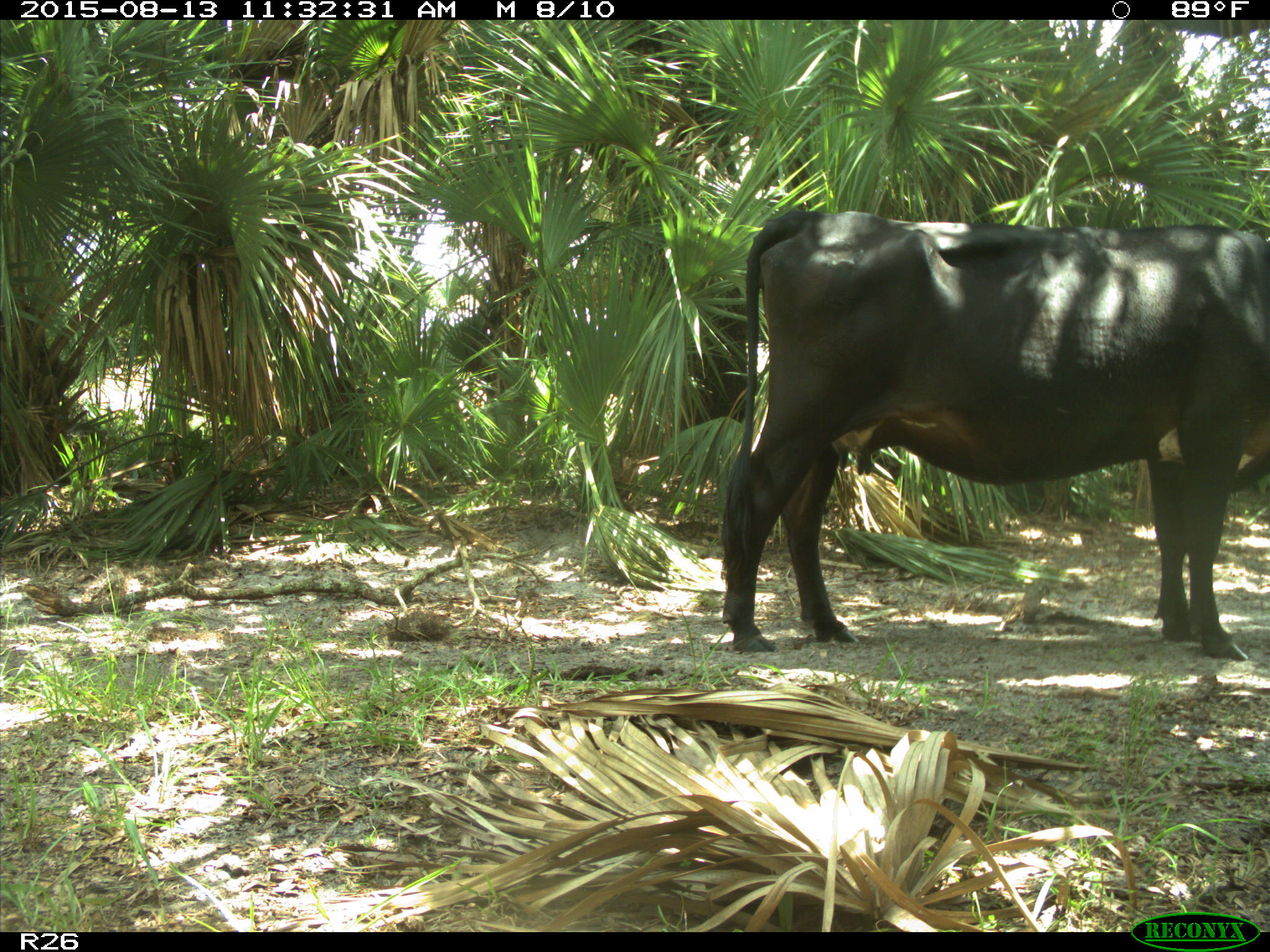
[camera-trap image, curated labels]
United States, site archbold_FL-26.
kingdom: Animalia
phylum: Chordata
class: Mammalia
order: Artiodactyla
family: Bovidae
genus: Bos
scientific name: Bos taurus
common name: domestic cow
Bos taurus (domestic cow).